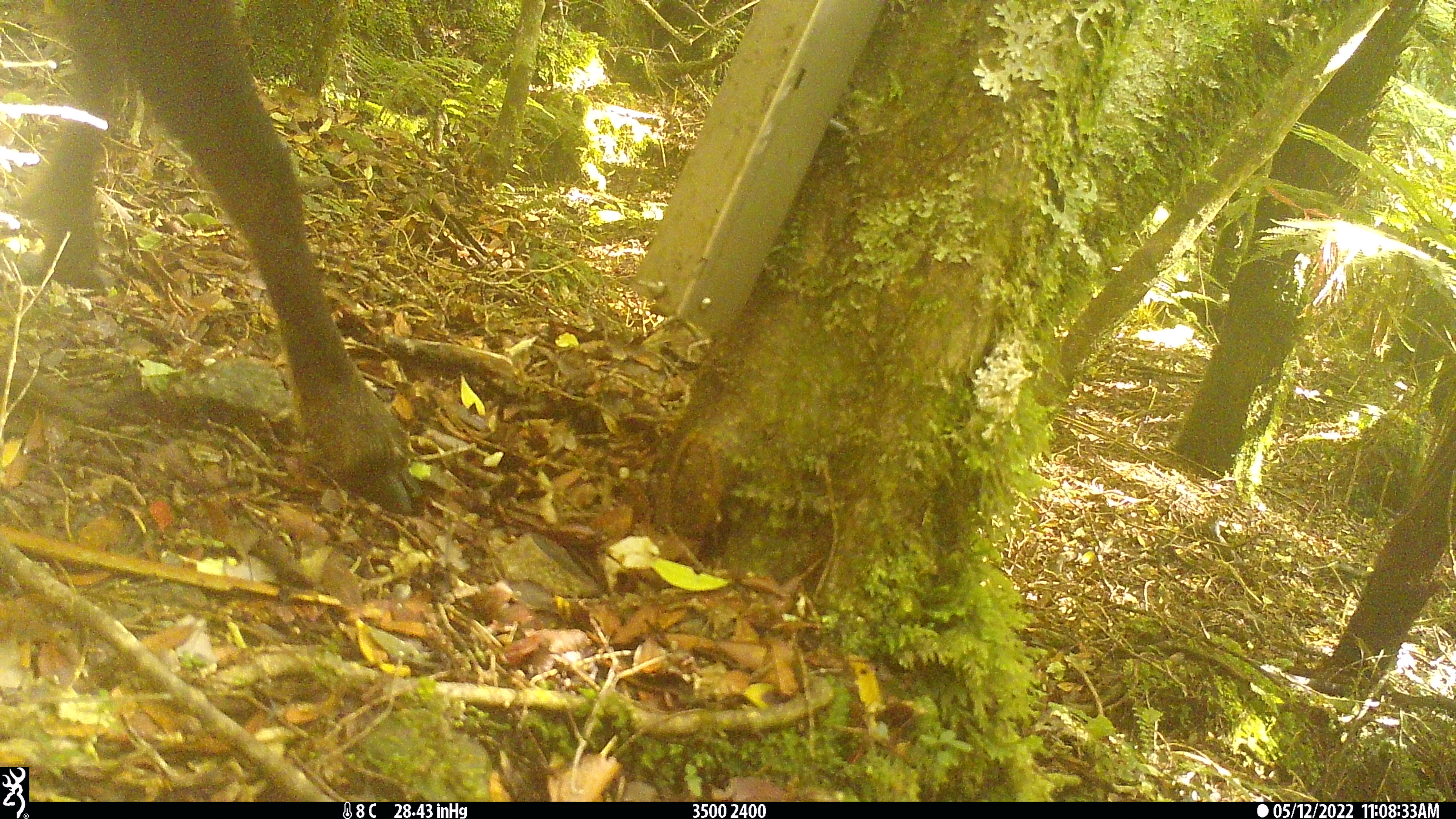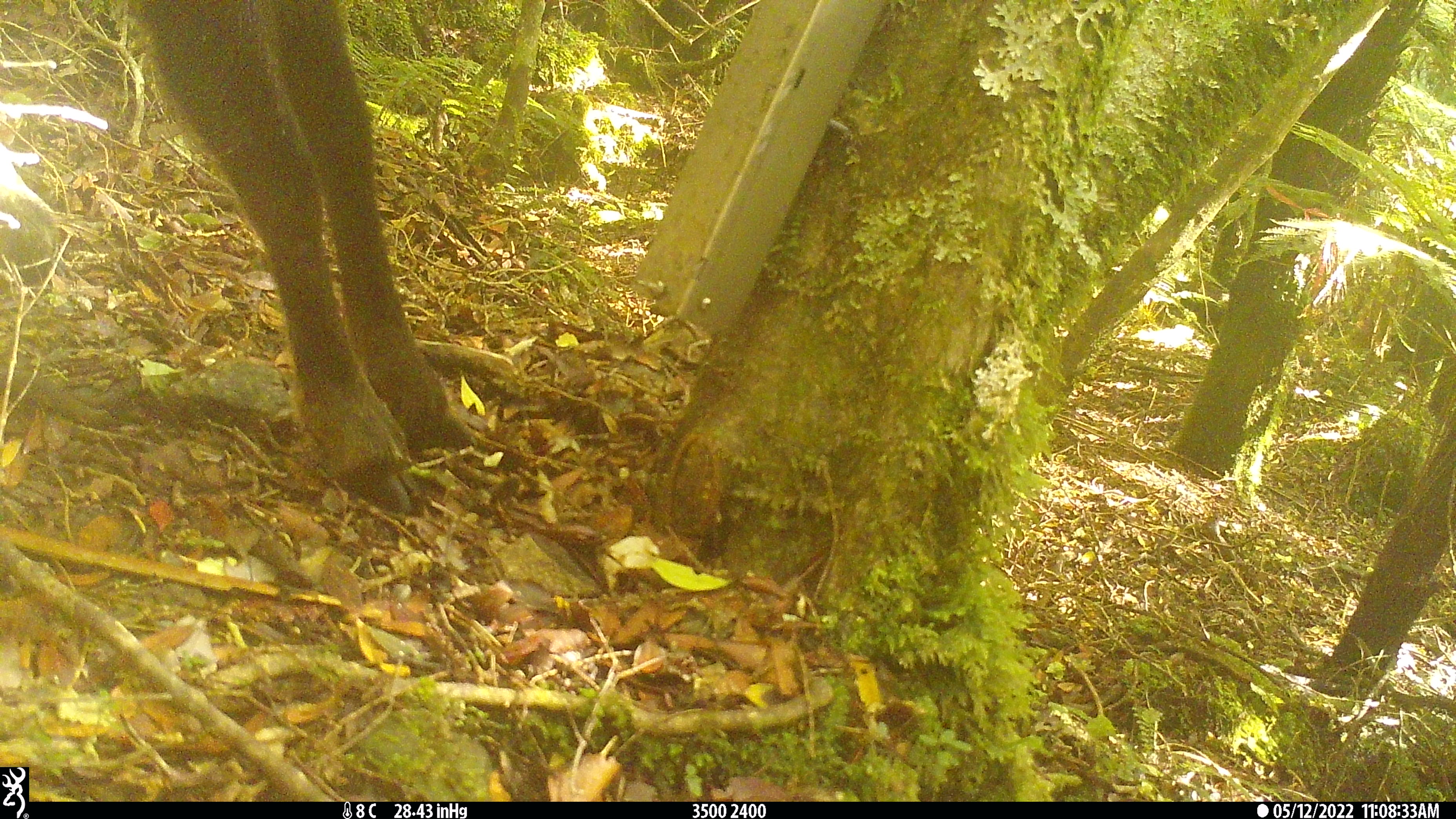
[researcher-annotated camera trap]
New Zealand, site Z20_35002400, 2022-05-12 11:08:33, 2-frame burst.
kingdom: Animalia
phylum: Chordata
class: Mammalia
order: Artiodactyla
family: Bovidae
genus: Rupicapra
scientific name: Rupicapra rupicapra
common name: alpine chamois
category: chamois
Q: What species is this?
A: Chamois (alpine chamois) (Rupicapra rupicapra).